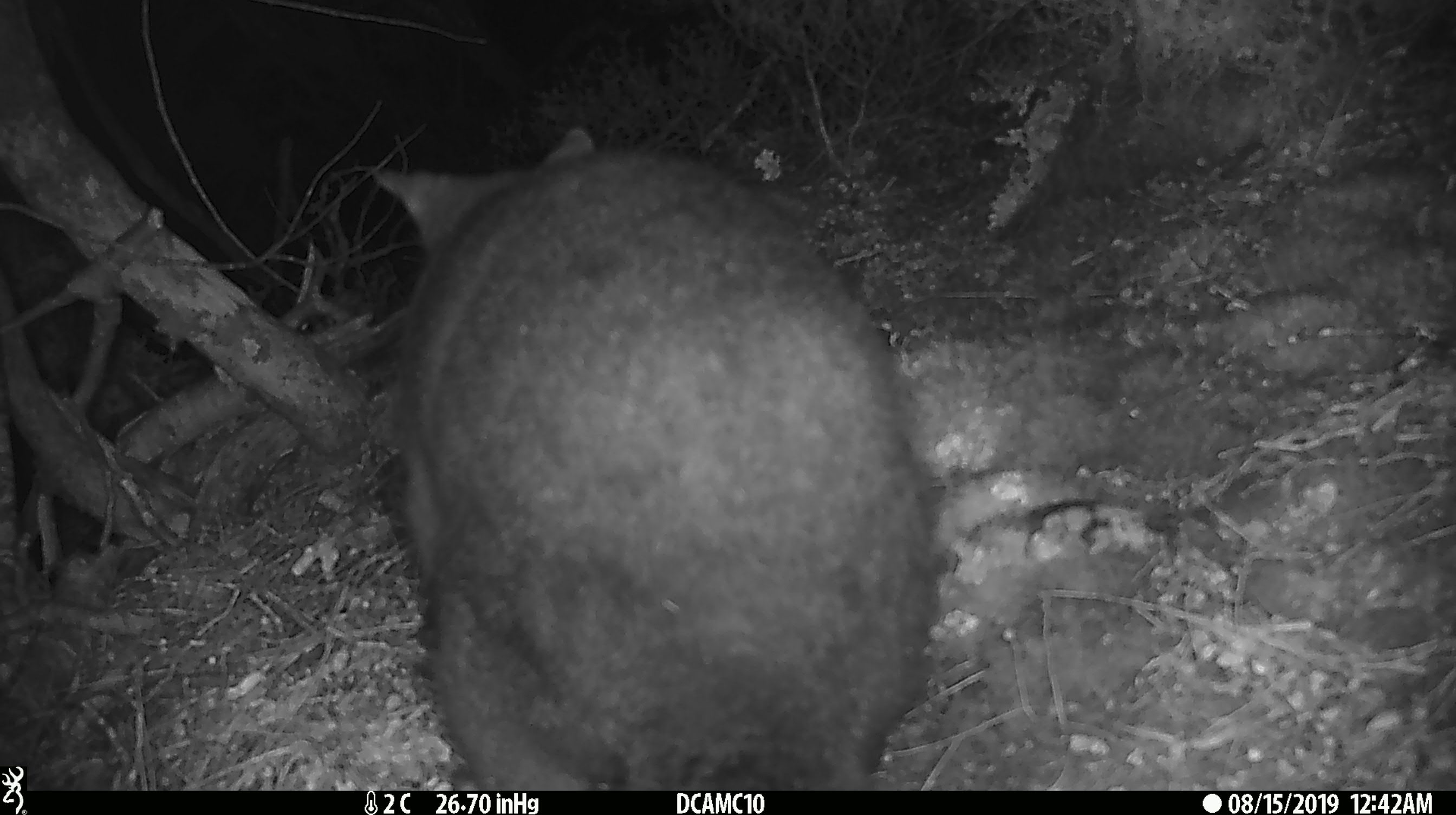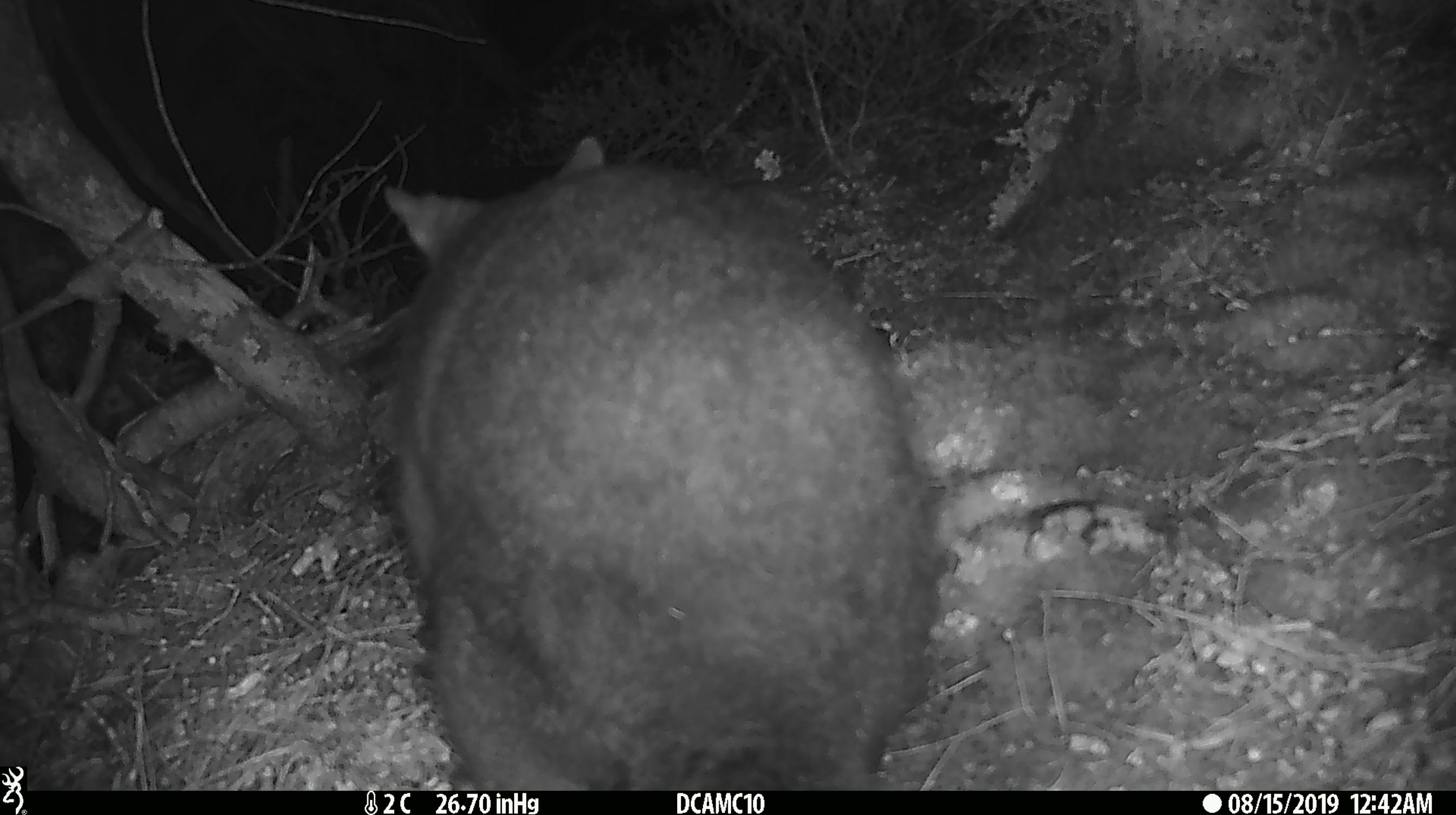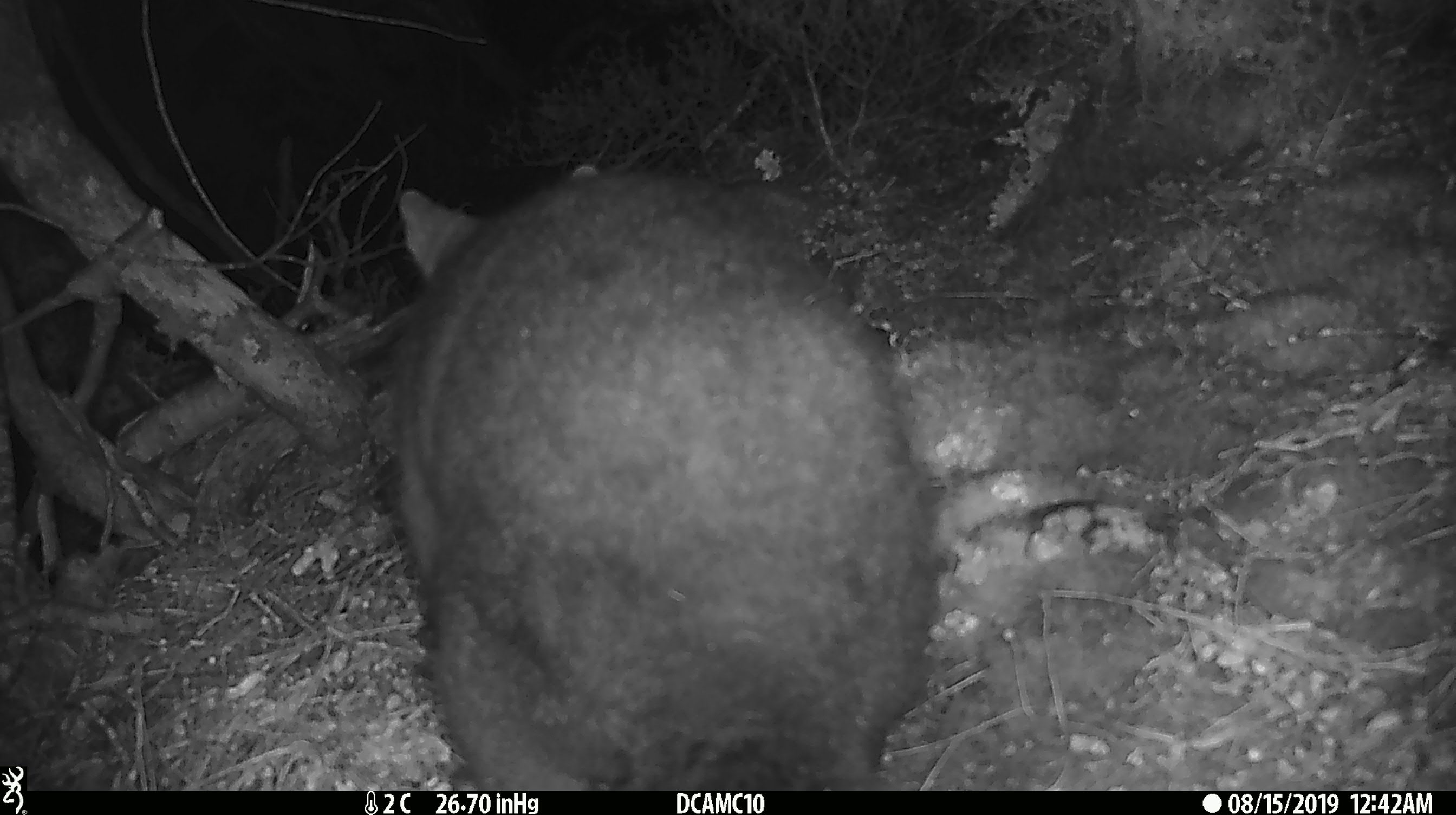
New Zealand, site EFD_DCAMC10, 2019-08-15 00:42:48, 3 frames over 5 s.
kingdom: Animalia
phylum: Chordata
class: Mammalia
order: Diprotodontia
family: Phalangeridae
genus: Trichosurus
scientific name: Trichosurus vulpecula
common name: common brushtail possum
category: possum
Possum (common brushtail possum) (Trichosurus vulpecula).